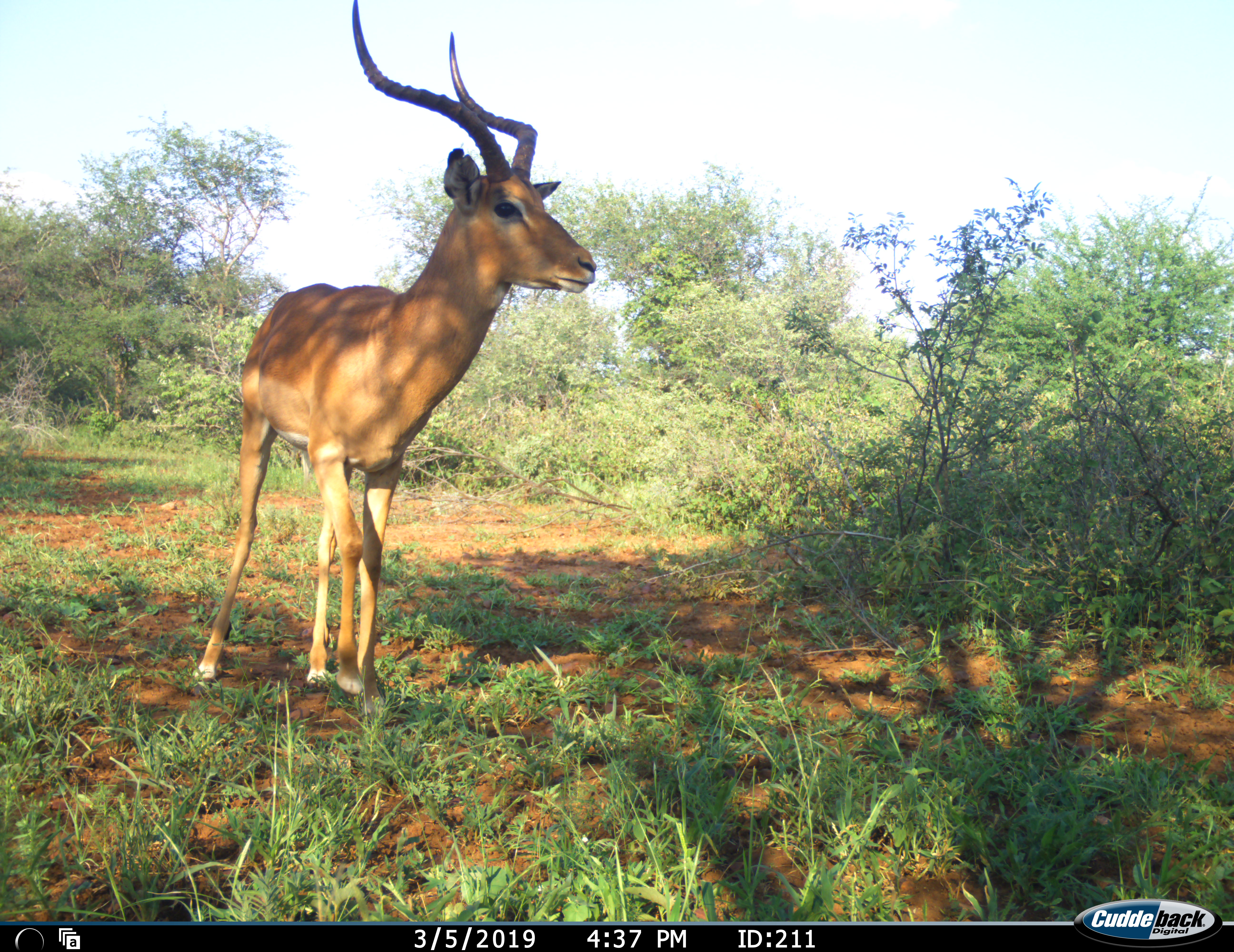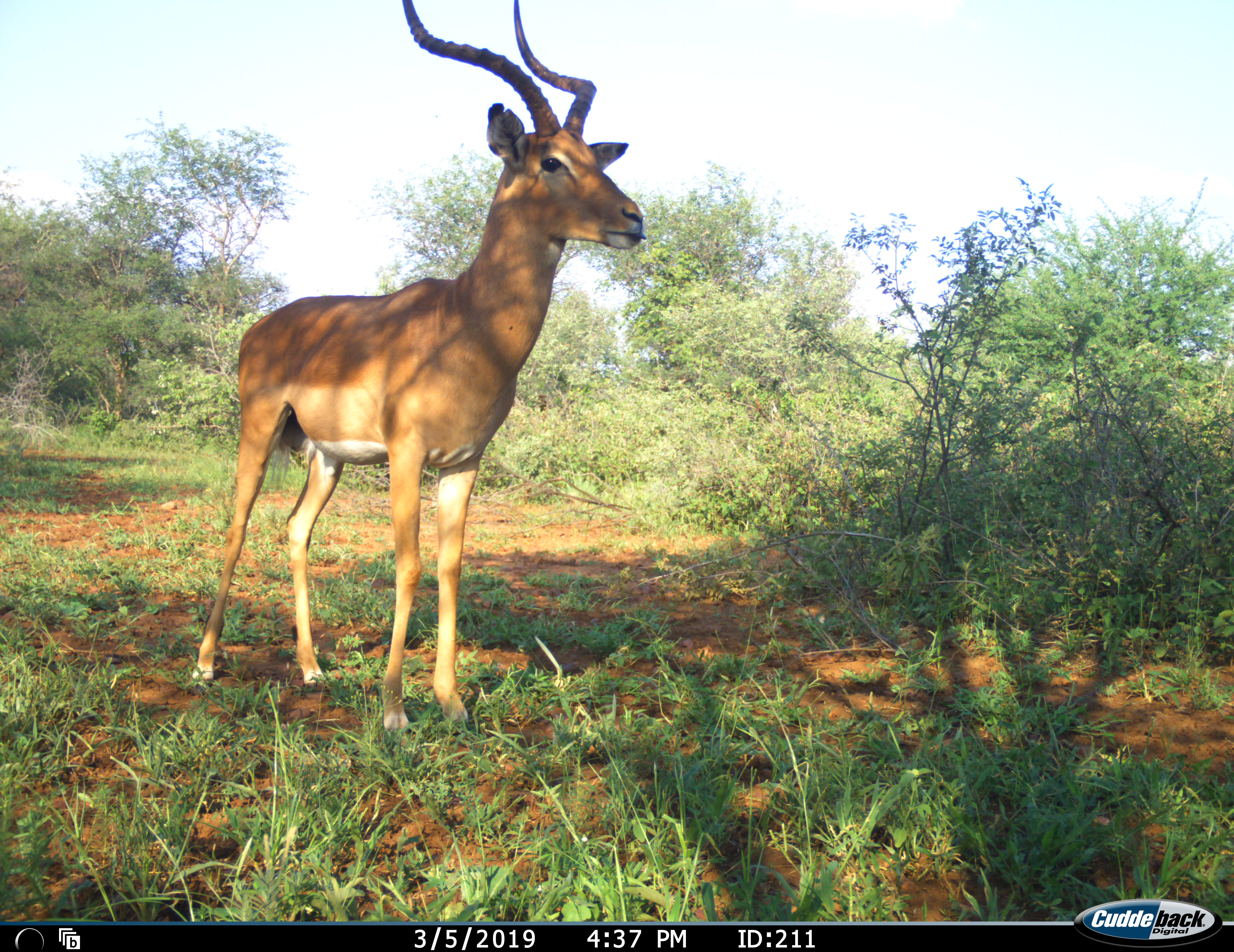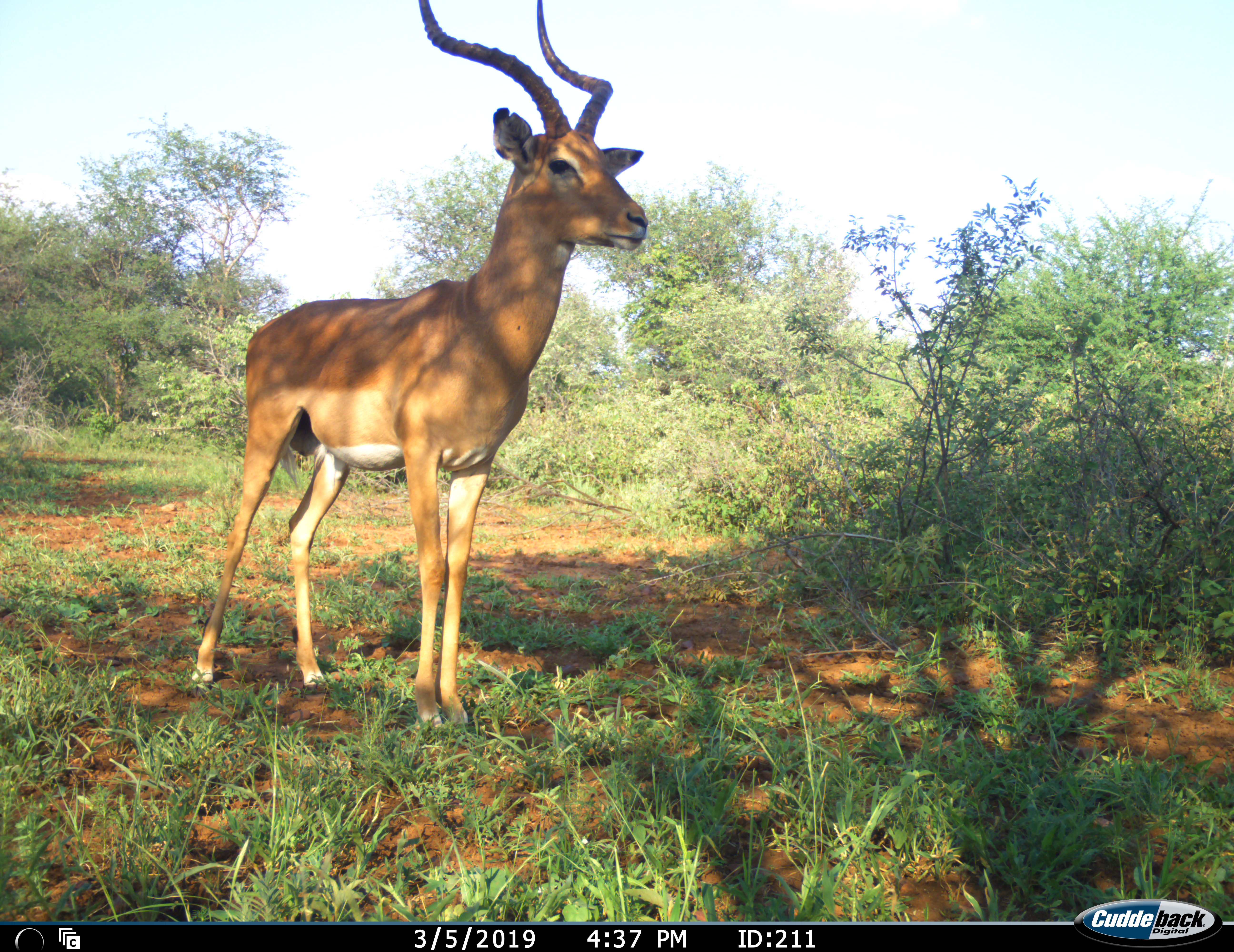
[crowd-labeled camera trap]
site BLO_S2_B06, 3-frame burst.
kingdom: Animalia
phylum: Chordata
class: Mammalia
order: Artiodactyla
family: Bovidae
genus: Aepyceros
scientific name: Aepyceros melampus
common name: impala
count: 1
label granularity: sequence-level